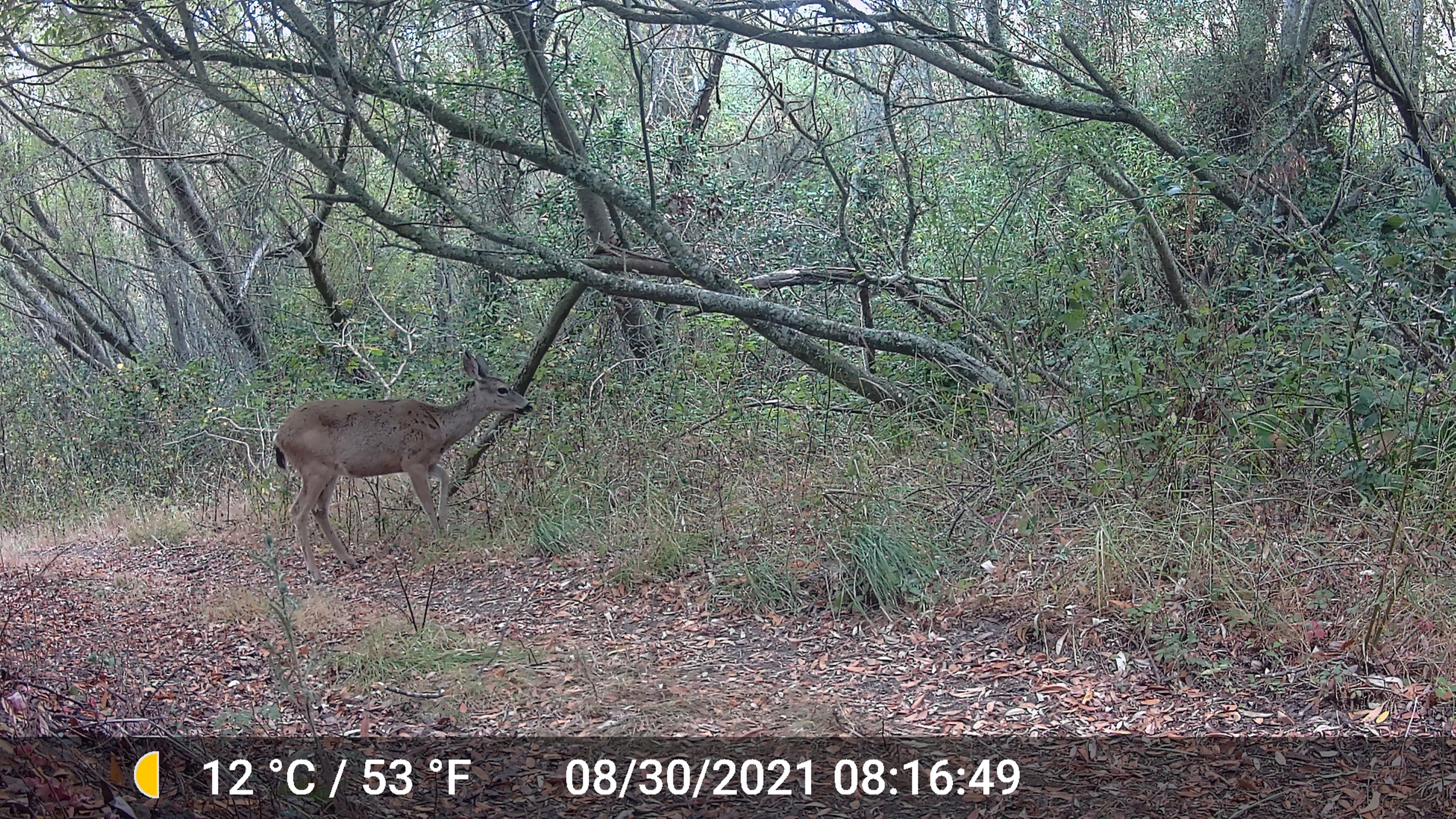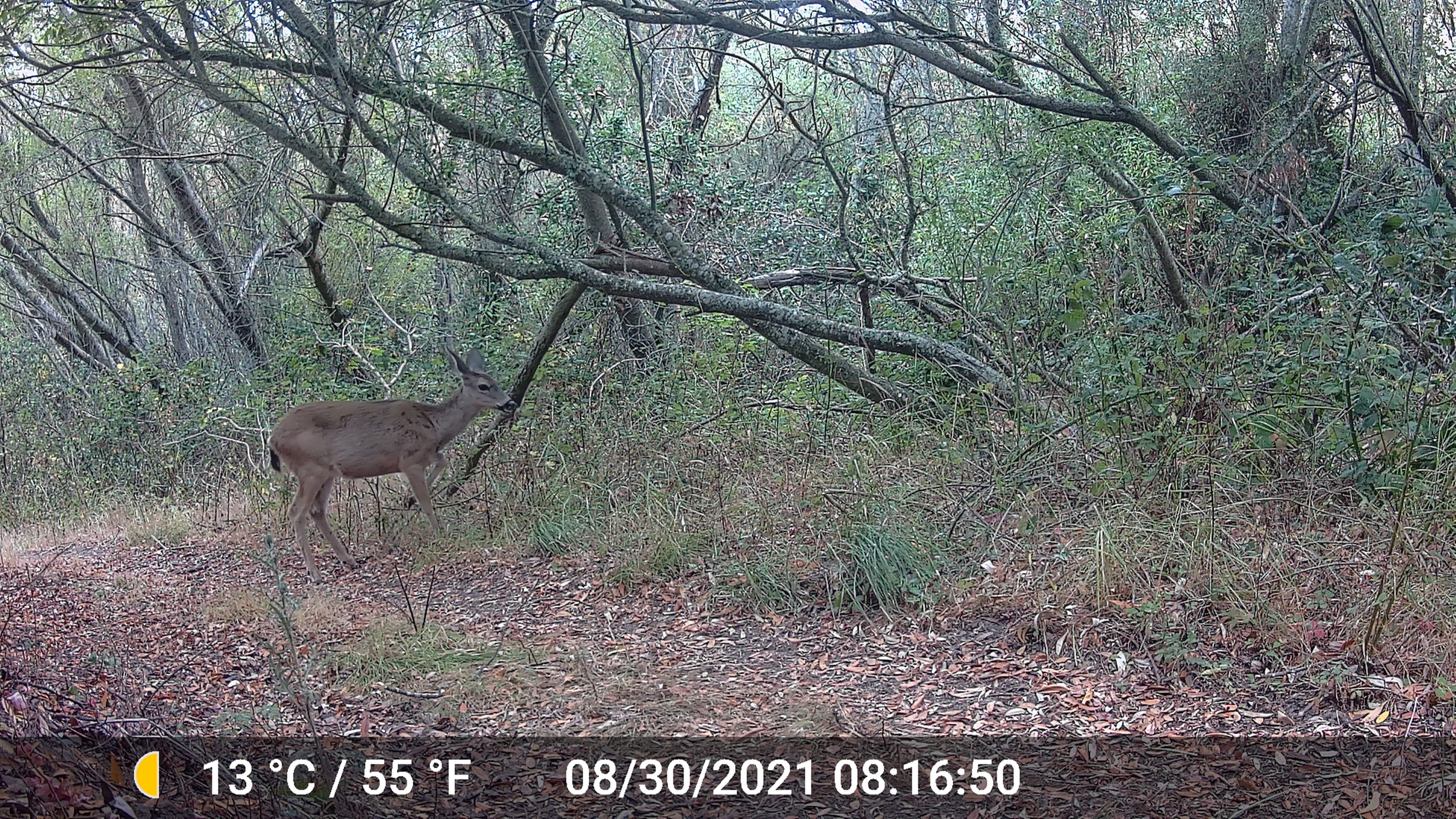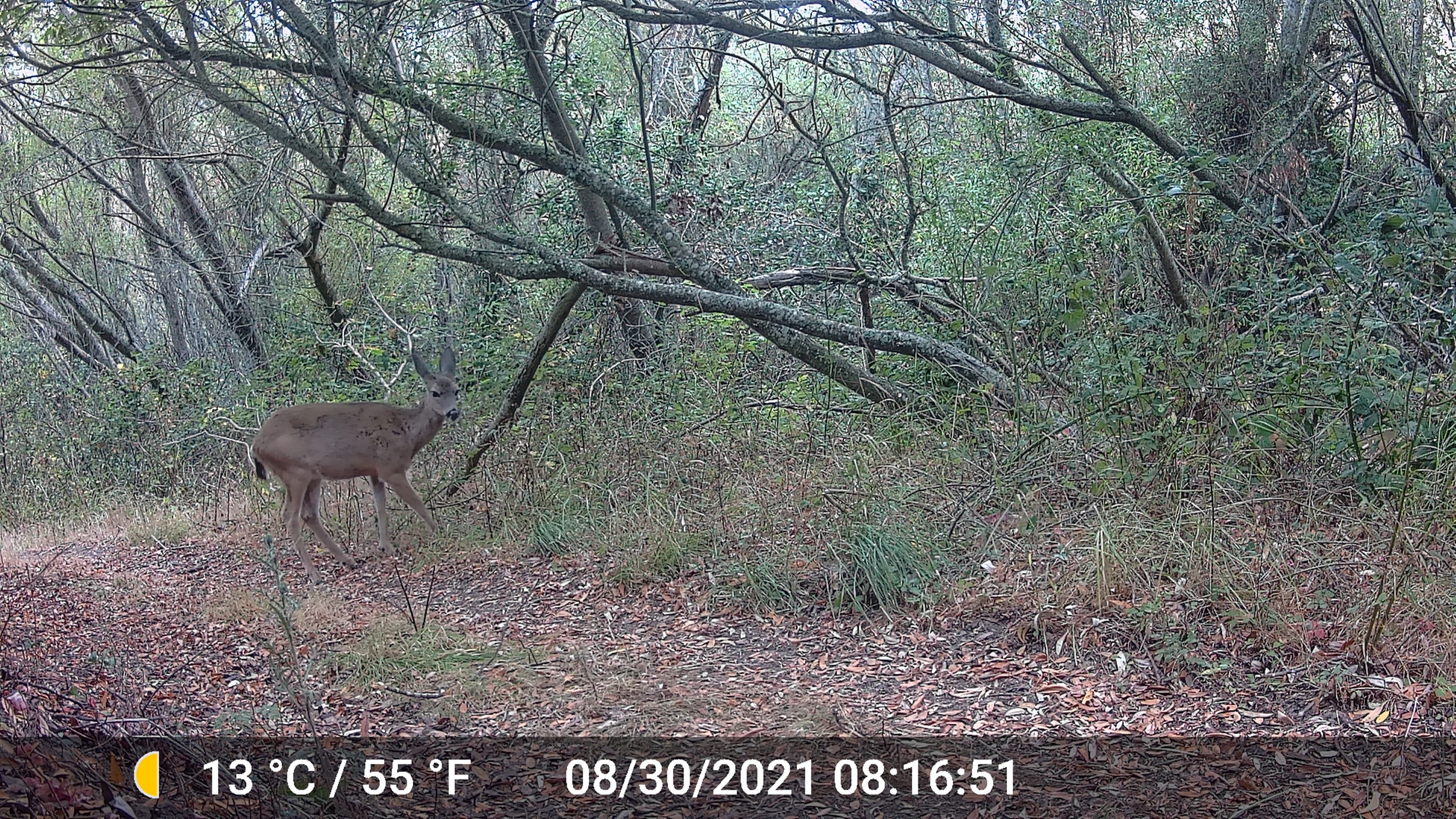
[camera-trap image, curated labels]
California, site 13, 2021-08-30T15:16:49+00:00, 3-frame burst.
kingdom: Animalia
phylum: Chordata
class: Mammalia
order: Artiodactyla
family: Cervidae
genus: Odocoileus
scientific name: Odocoileus hemionus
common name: mule deer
Mule deer (Odocoileus hemionus).